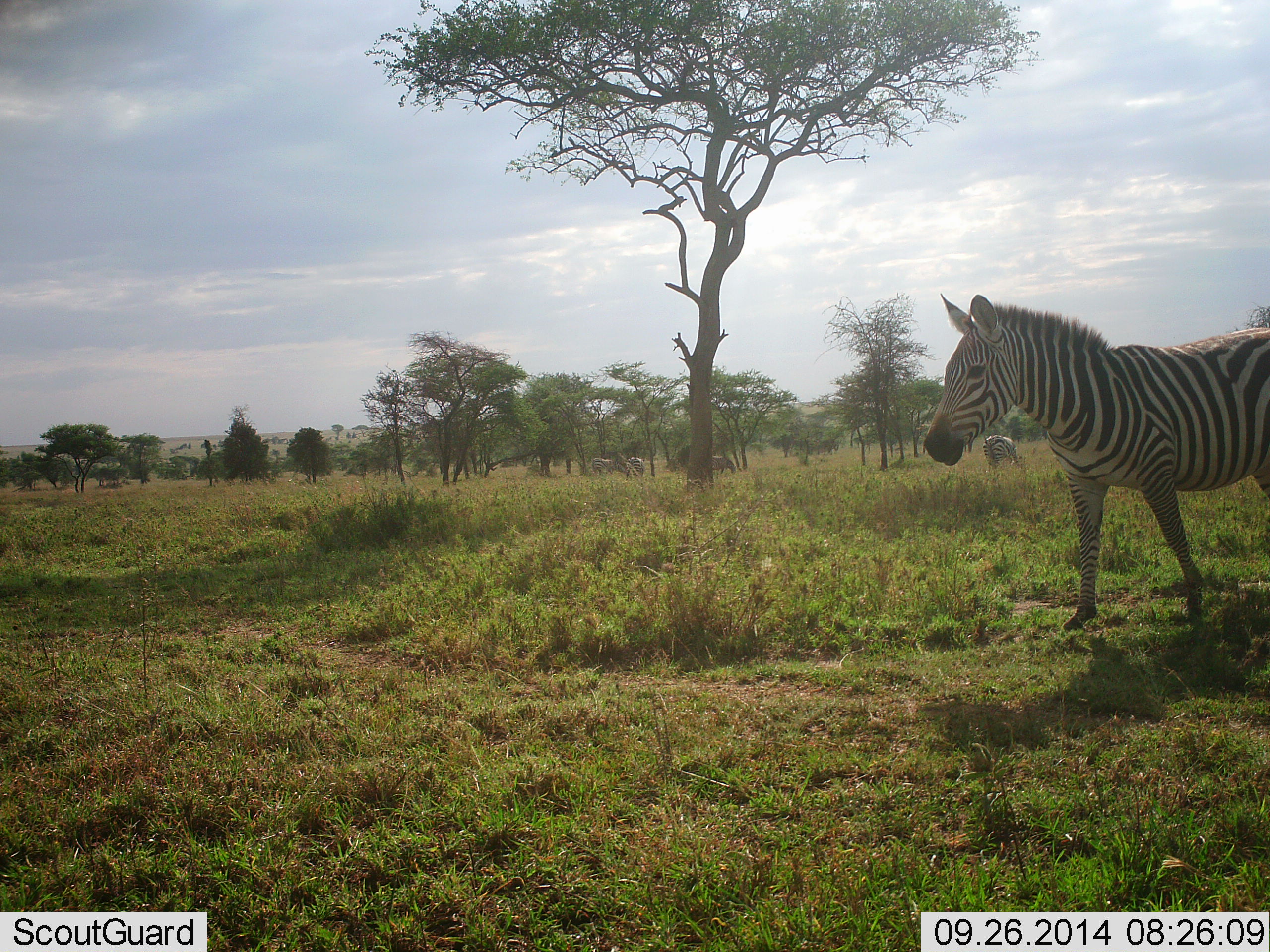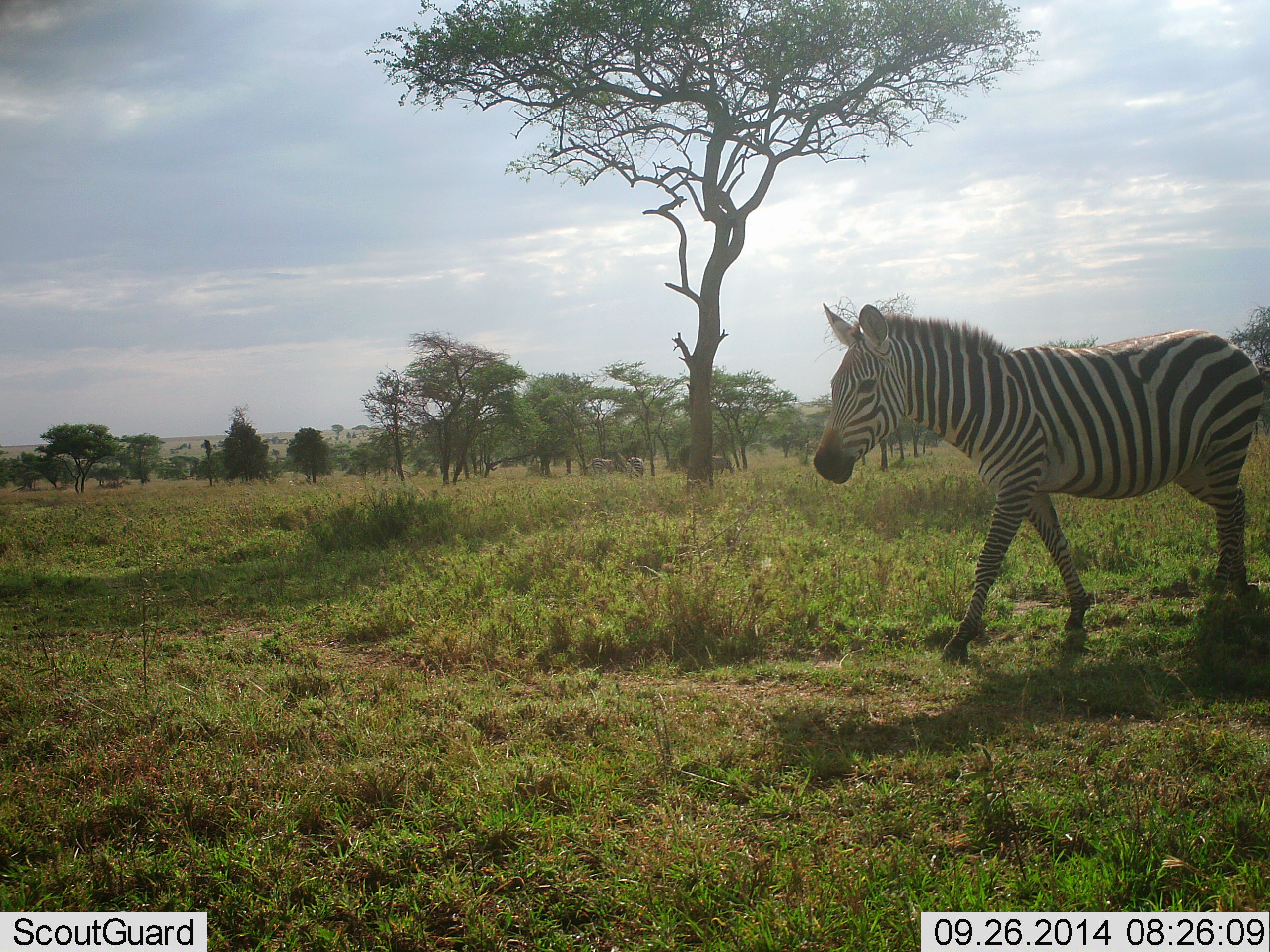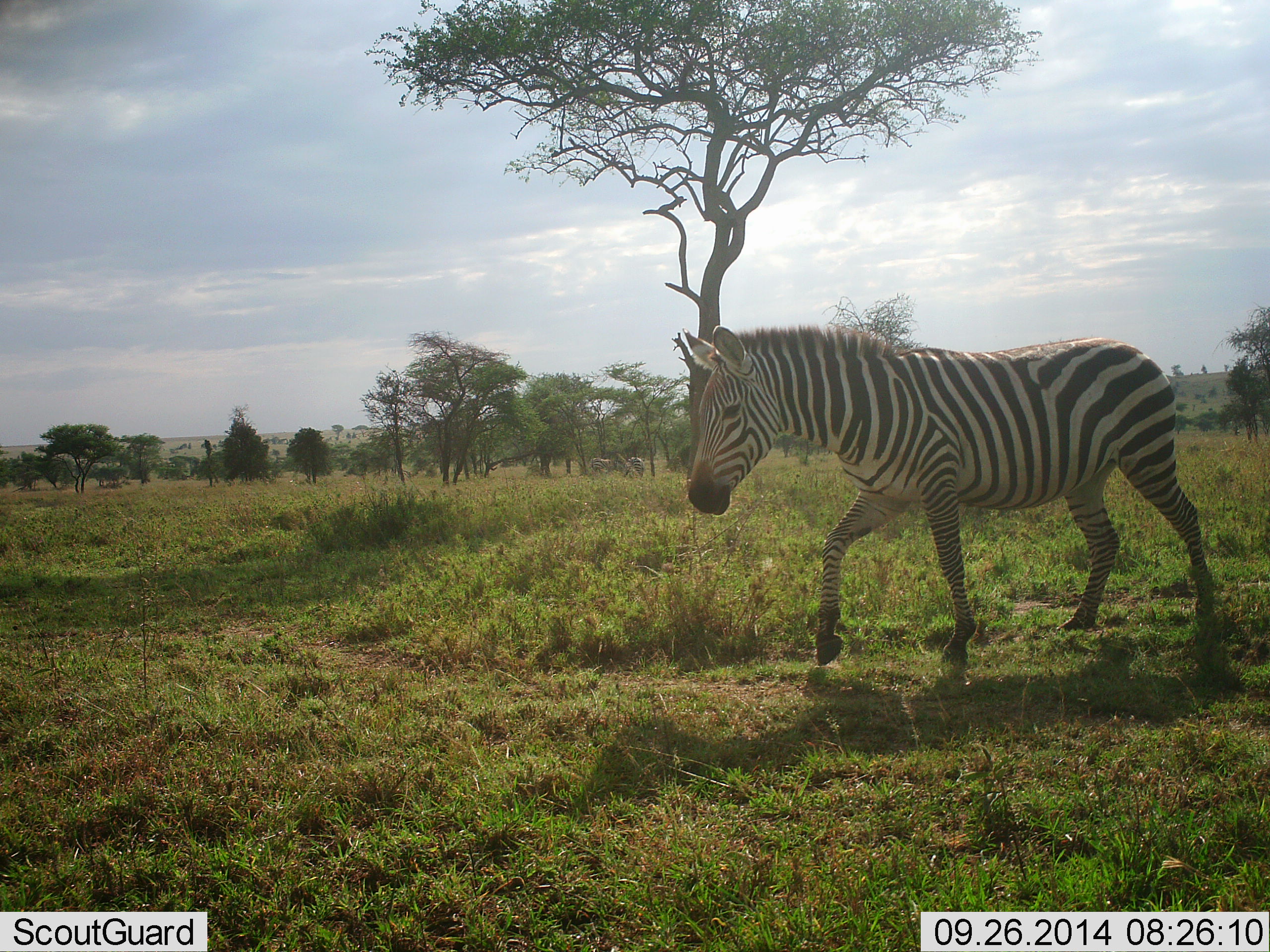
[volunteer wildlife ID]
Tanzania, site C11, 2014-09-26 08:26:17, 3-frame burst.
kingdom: Animalia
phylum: Chordata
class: Mammalia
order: Perissodactyla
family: Equidae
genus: Equus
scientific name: Equus quagga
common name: plains zebra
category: zebra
Zebra (plains zebra) (Equus quagga), count 1. Behavior (volunteer vote fractions): standing 30%, resting 0%, moving 70%, interacting 0%. Young present (vote fraction): 0%. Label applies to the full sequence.